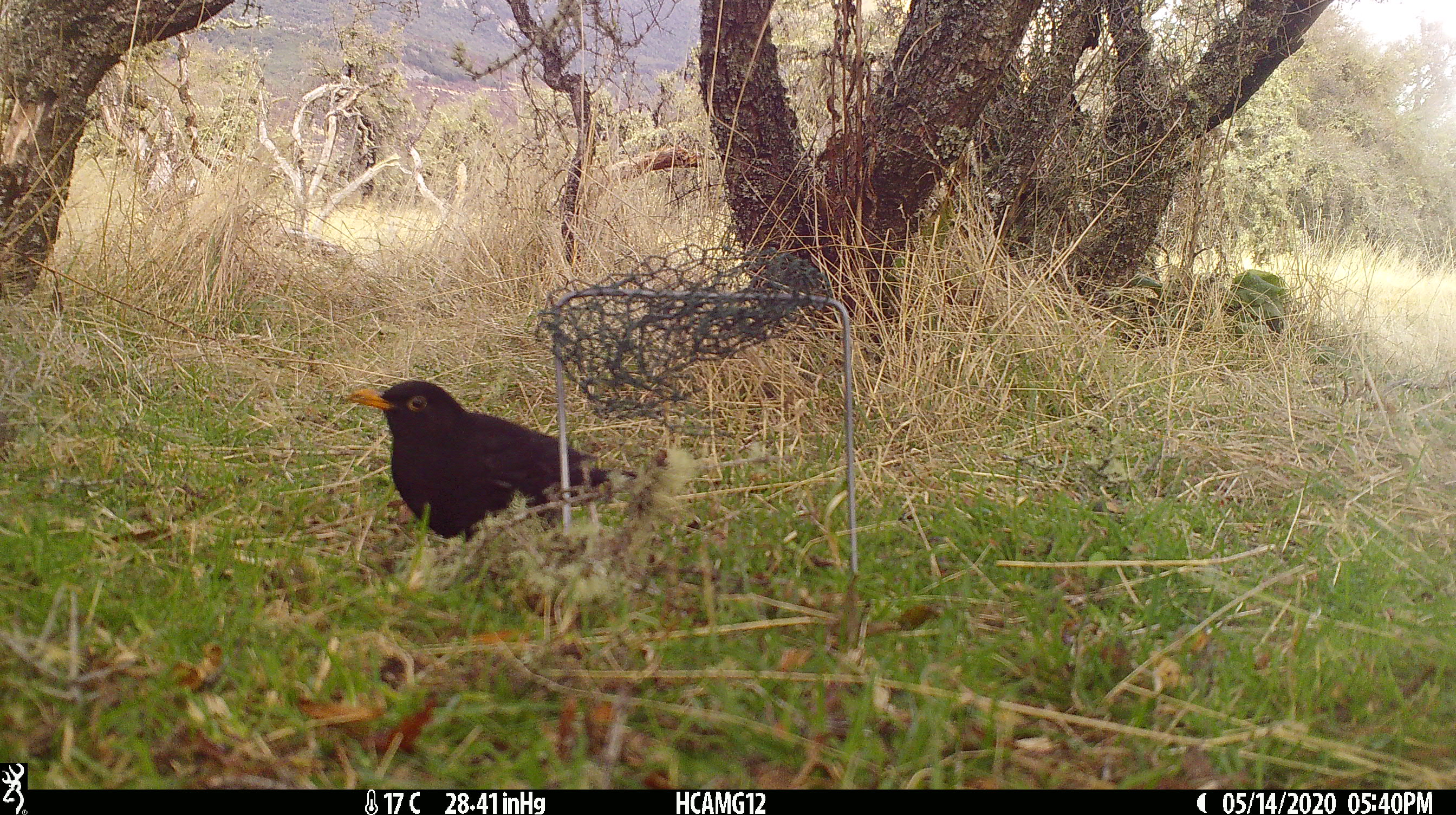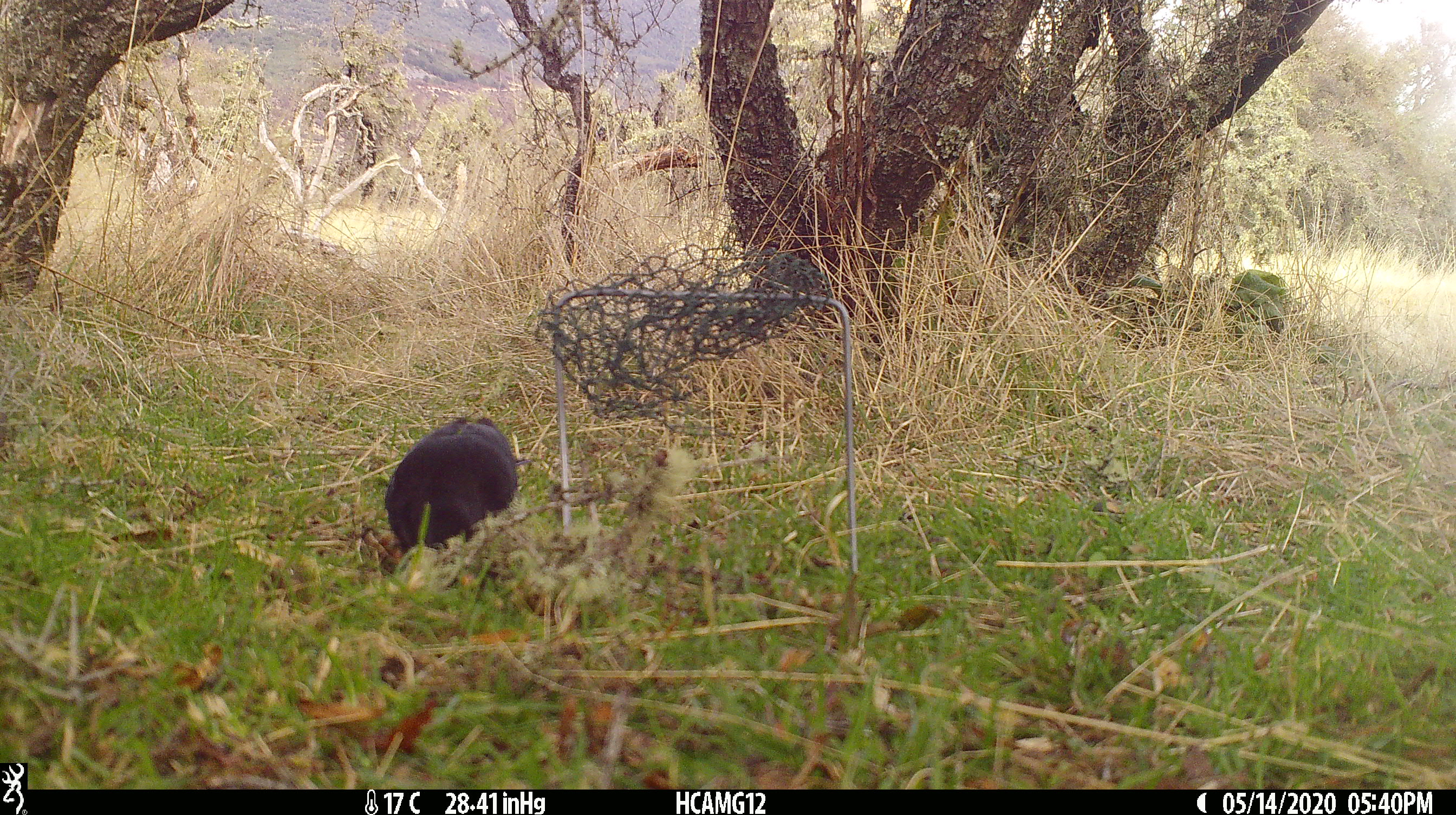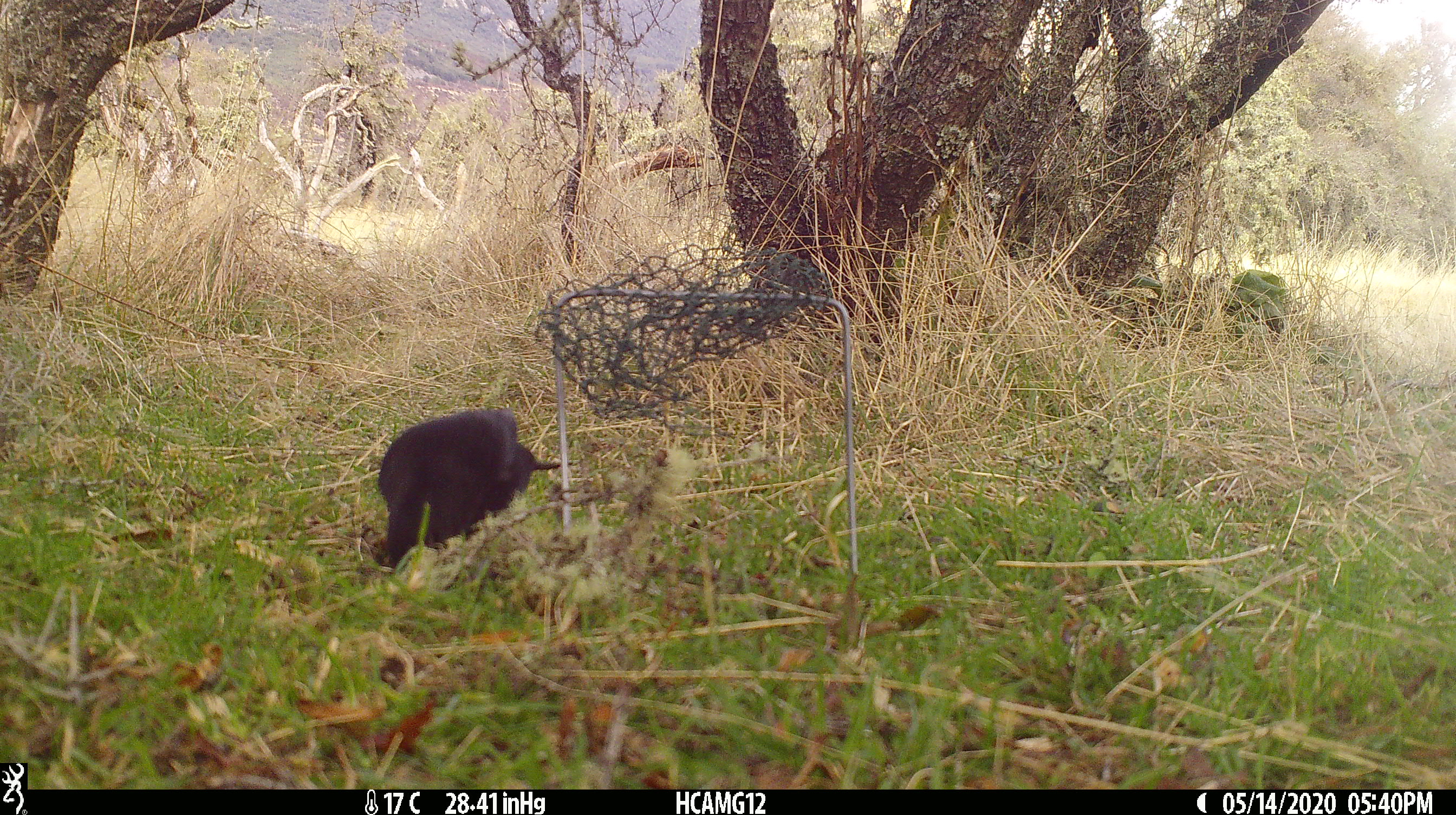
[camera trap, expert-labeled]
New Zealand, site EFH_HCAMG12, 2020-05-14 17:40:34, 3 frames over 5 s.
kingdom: Animalia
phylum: Chordata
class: Aves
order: Passeriformes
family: Turdidae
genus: Turdus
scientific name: Turdus merula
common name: eurasian blackbird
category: blackbird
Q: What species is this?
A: Blackbird (eurasian blackbird) (Turdus merula).